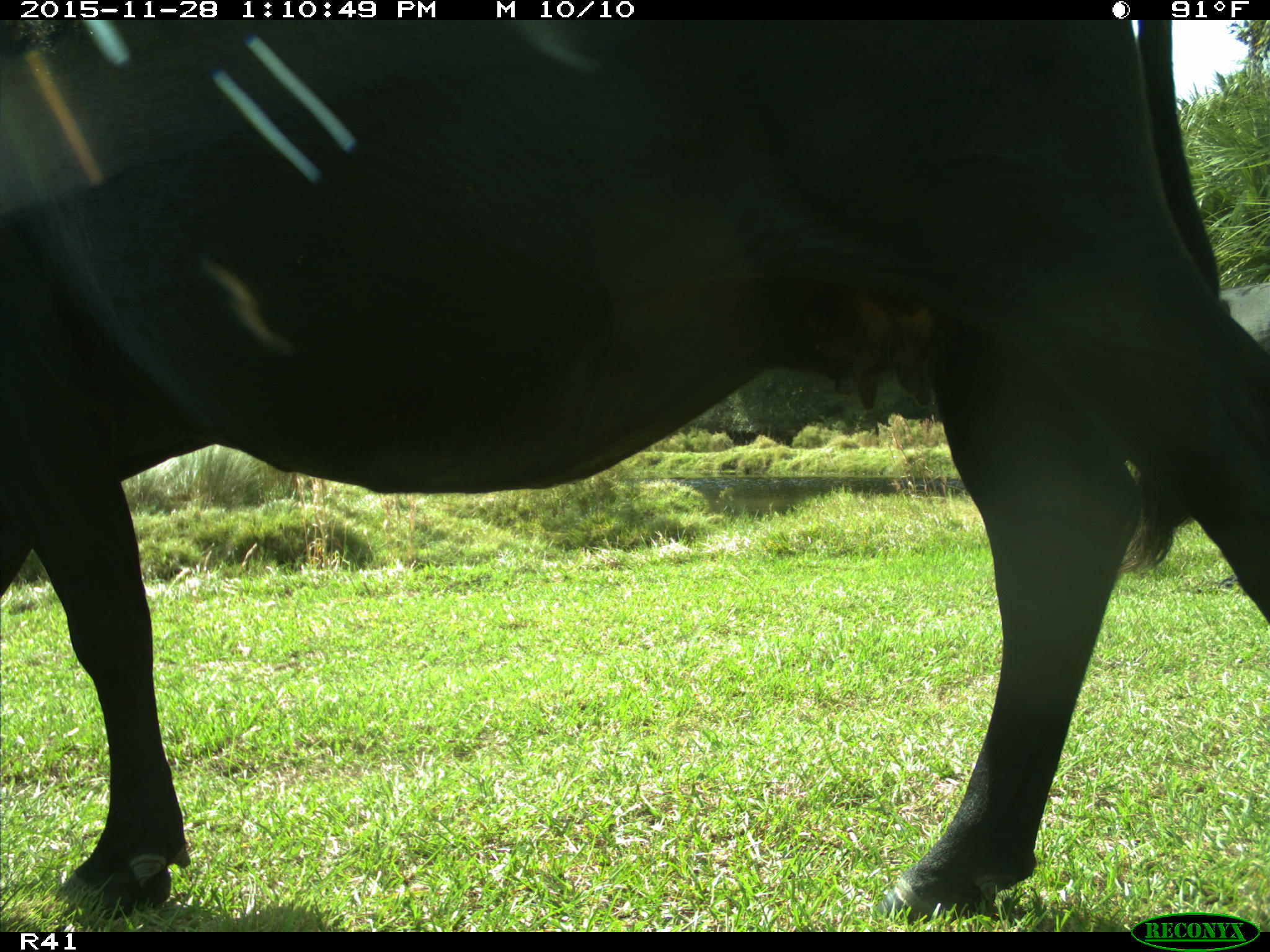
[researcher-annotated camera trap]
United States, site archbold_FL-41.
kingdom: Animalia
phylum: Chordata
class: Mammalia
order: Artiodactyla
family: Bovidae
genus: Bos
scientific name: Bos taurus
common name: domestic cow